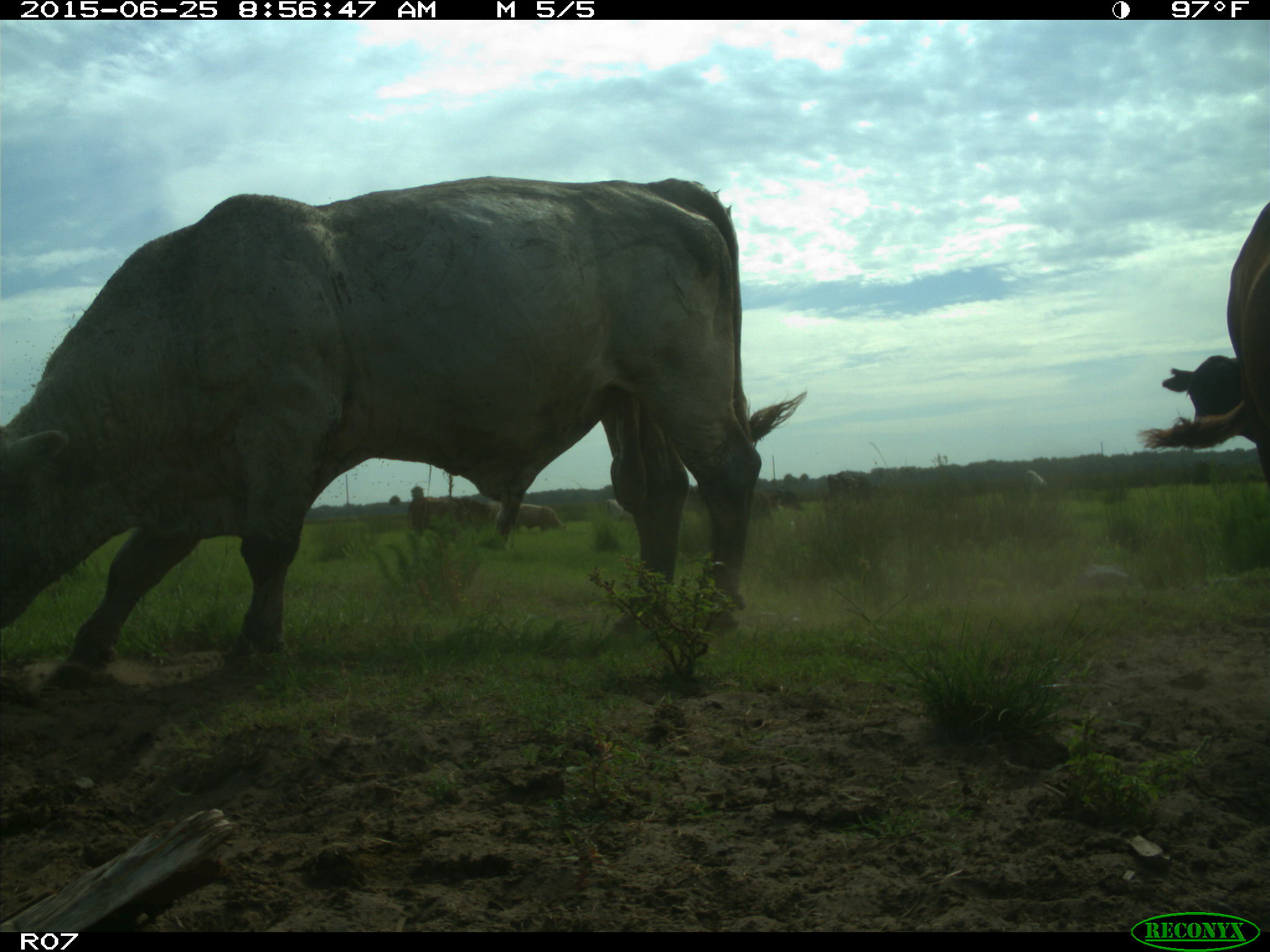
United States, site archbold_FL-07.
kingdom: Animalia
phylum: Chordata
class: Mammalia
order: Artiodactyla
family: Bovidae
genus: Bos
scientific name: Bos taurus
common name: domestic cow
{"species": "Bos taurus (domestic cow)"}